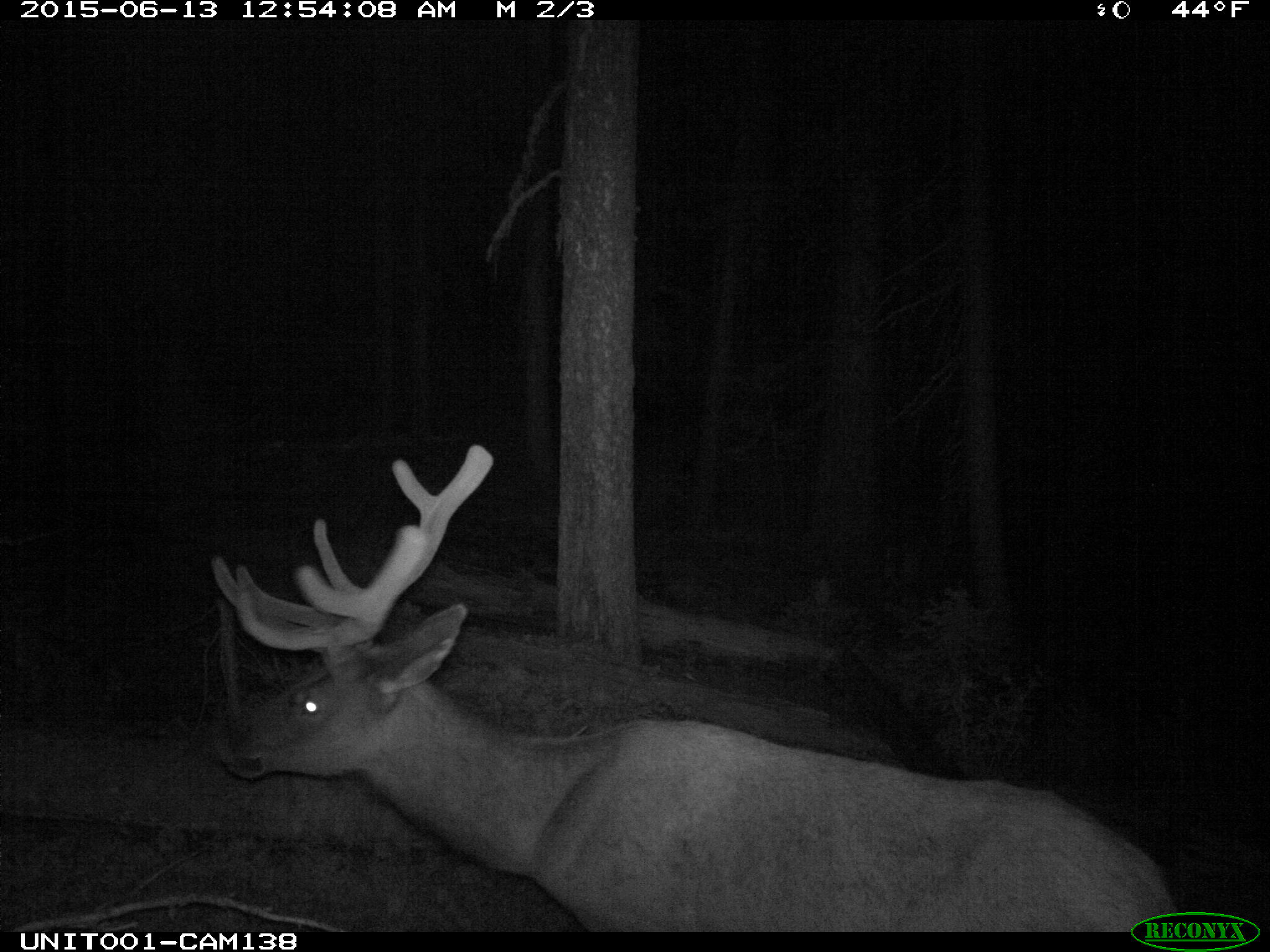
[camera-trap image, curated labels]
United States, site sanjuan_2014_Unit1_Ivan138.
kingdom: Animalia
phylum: Chordata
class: Mammalia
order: Artiodactyla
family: Cervidae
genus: Cervus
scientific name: Cervus elaphus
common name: red deer